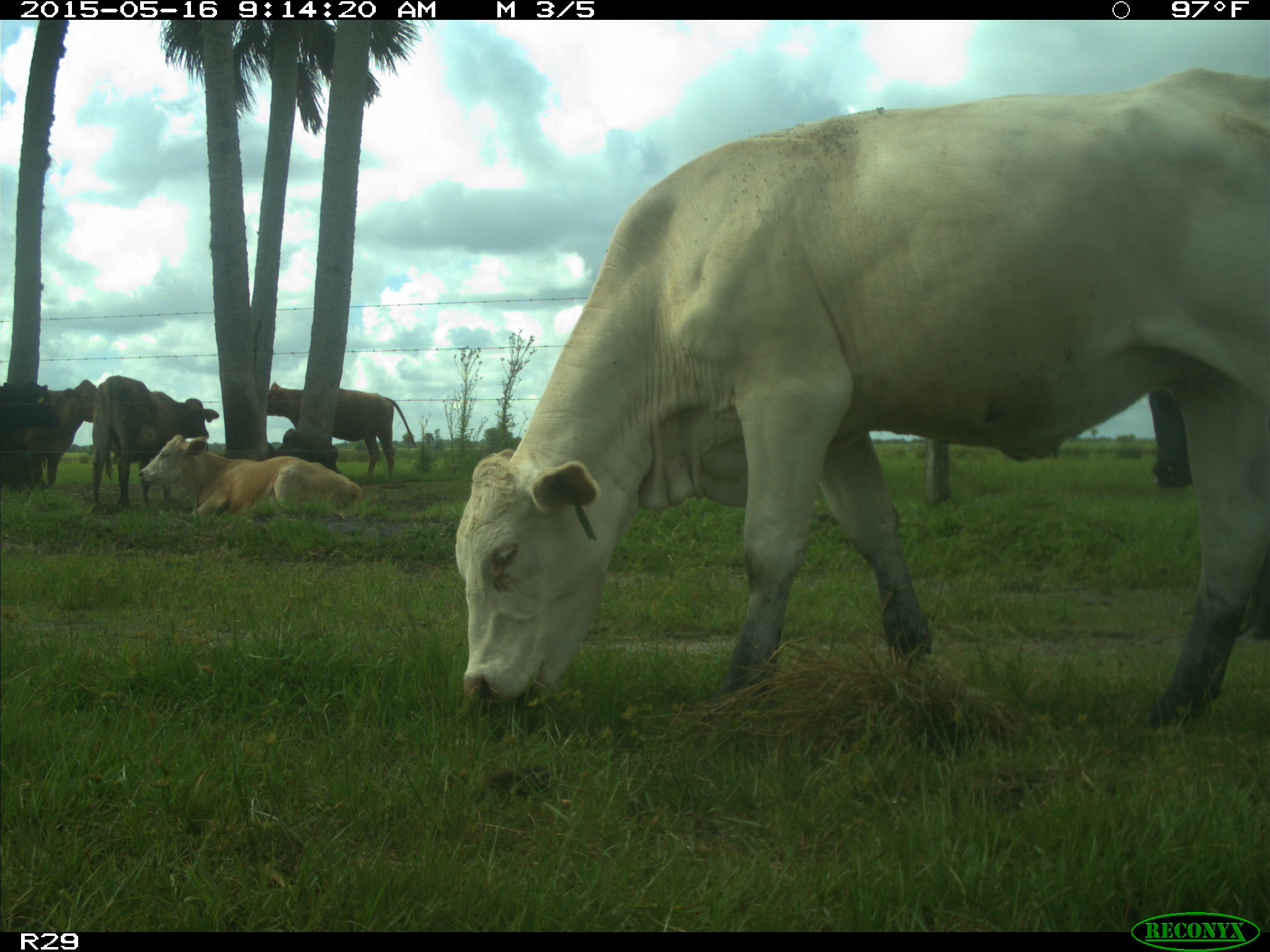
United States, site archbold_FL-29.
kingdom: Animalia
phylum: Chordata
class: Mammalia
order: Artiodactyla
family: Bovidae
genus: Bos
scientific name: Bos taurus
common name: domestic cow